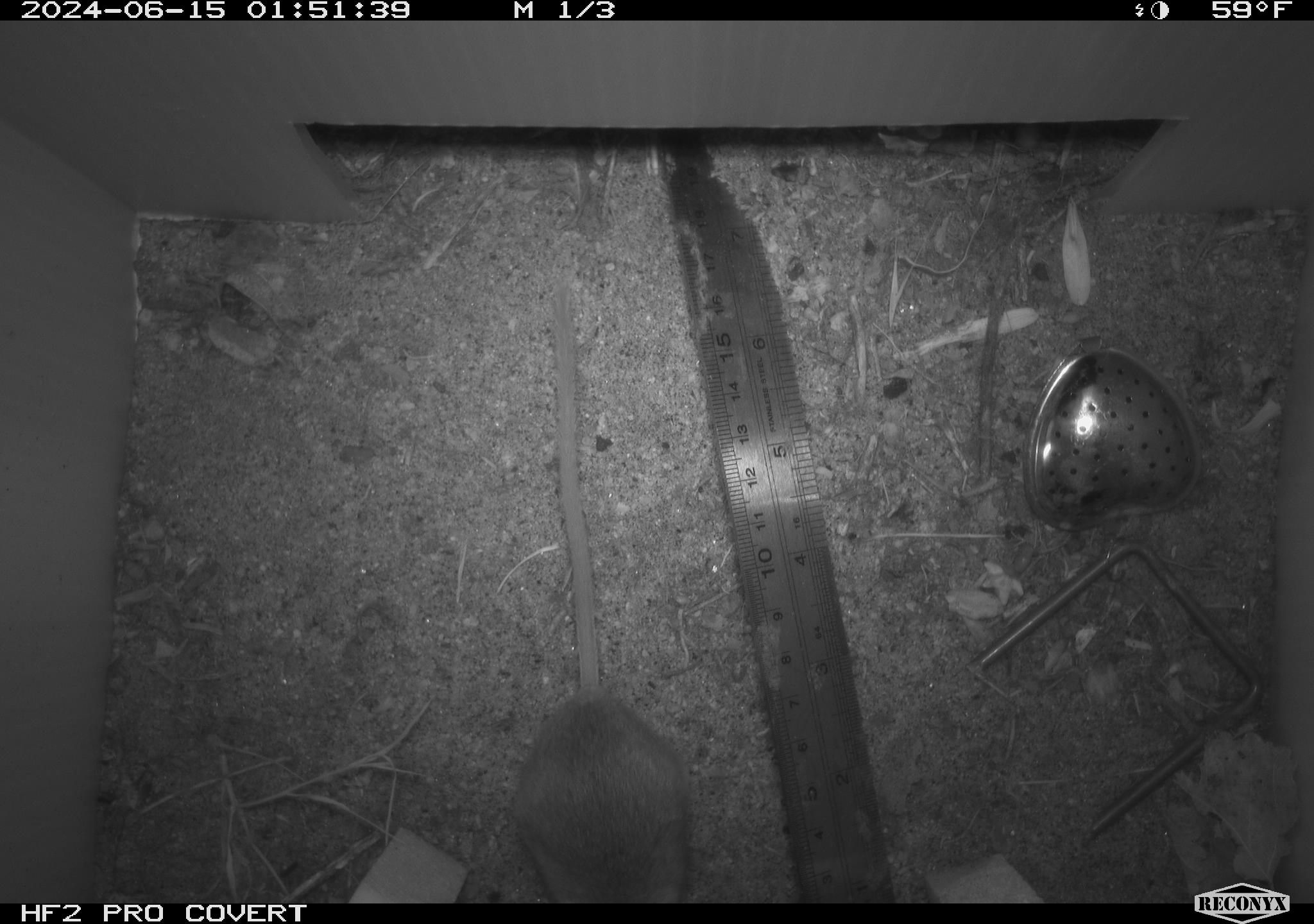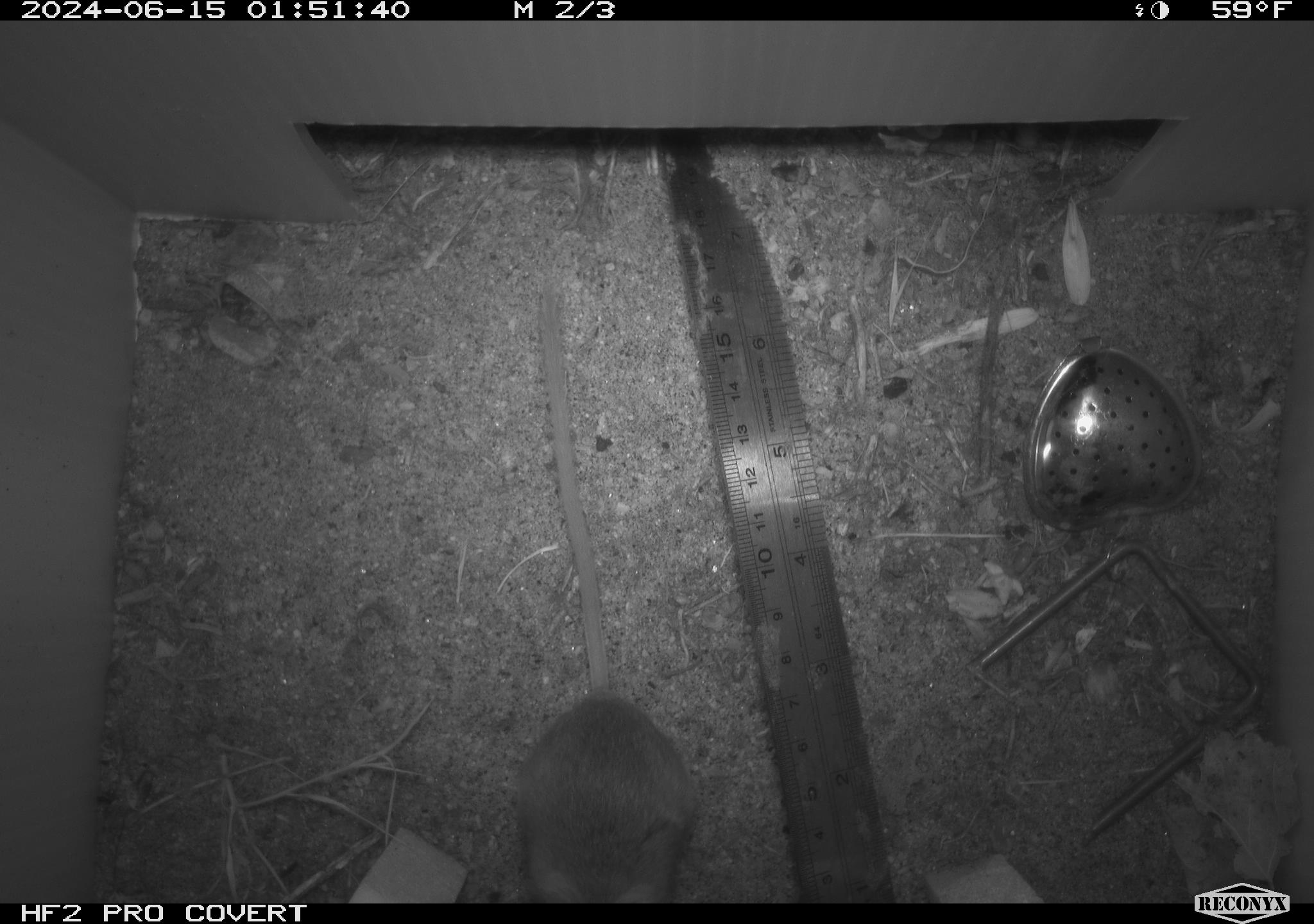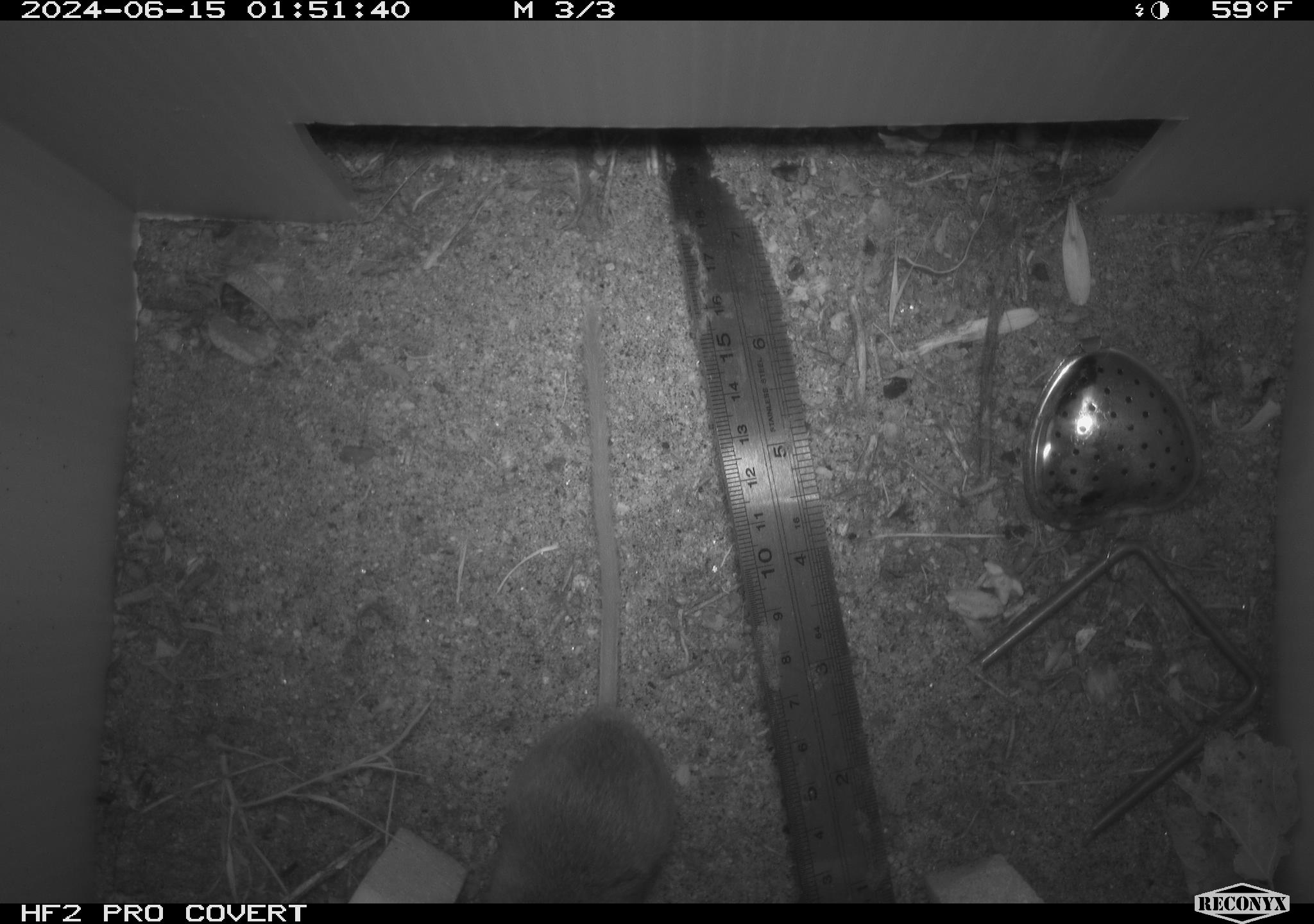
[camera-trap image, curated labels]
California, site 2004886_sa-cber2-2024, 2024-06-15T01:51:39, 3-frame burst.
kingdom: Animalia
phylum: Chordata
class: Mammalia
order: Rodentia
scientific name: Rodentia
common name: mouse species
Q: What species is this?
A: Mouse species (Rodentia).